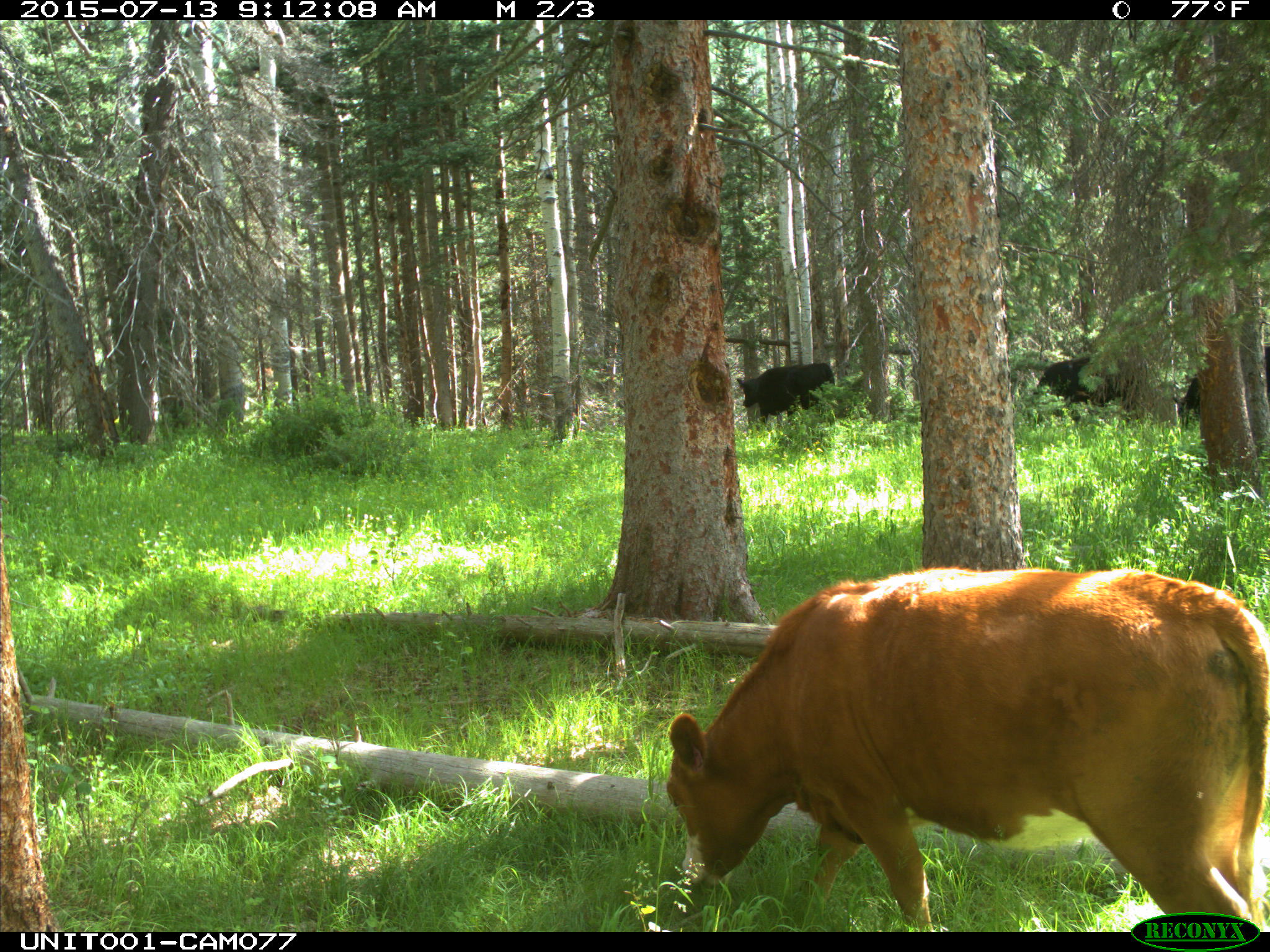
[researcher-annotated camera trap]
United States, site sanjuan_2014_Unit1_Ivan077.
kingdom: Animalia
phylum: Chordata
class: Mammalia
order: Artiodactyla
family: Bovidae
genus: Bos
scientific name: Bos taurus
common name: domestic cow